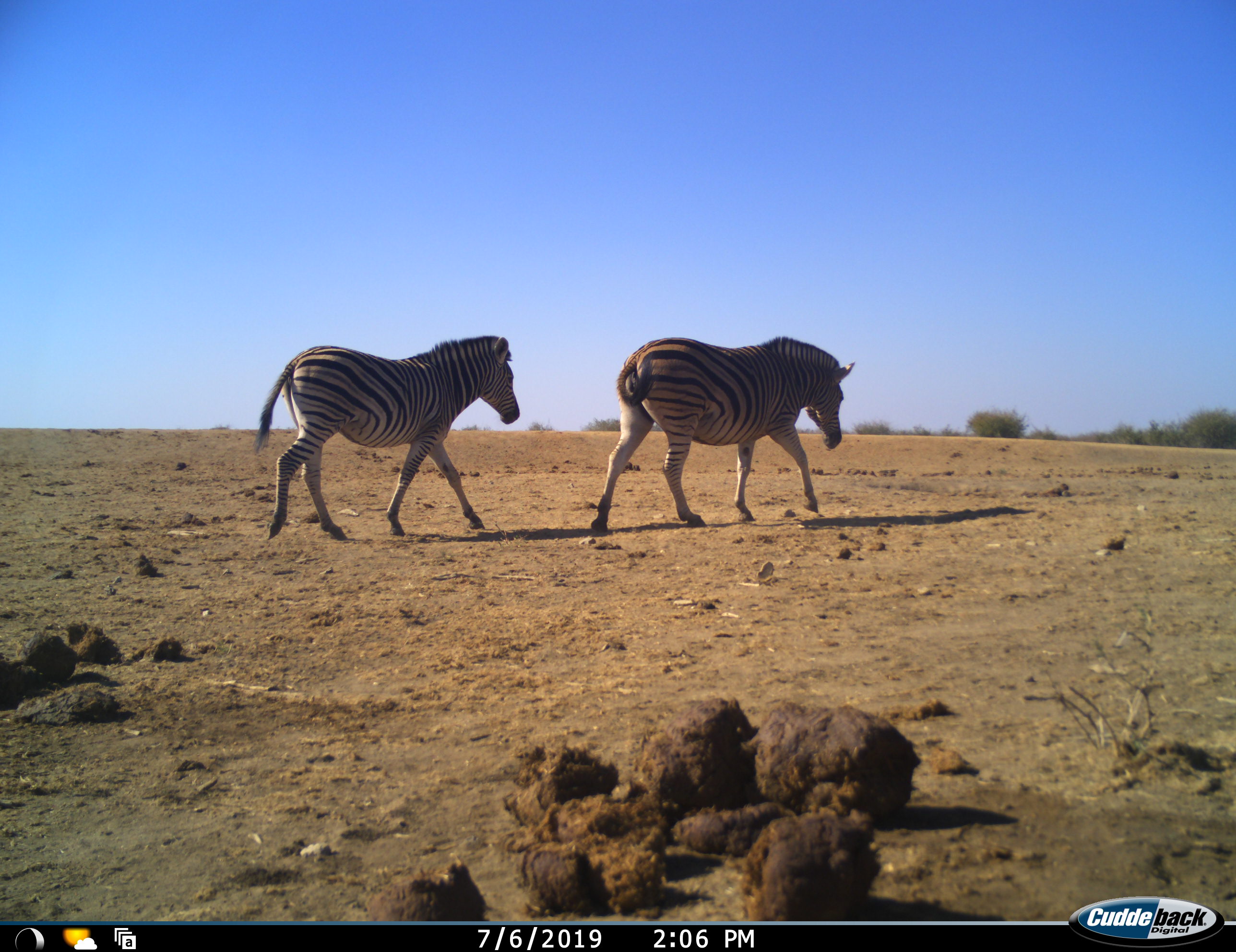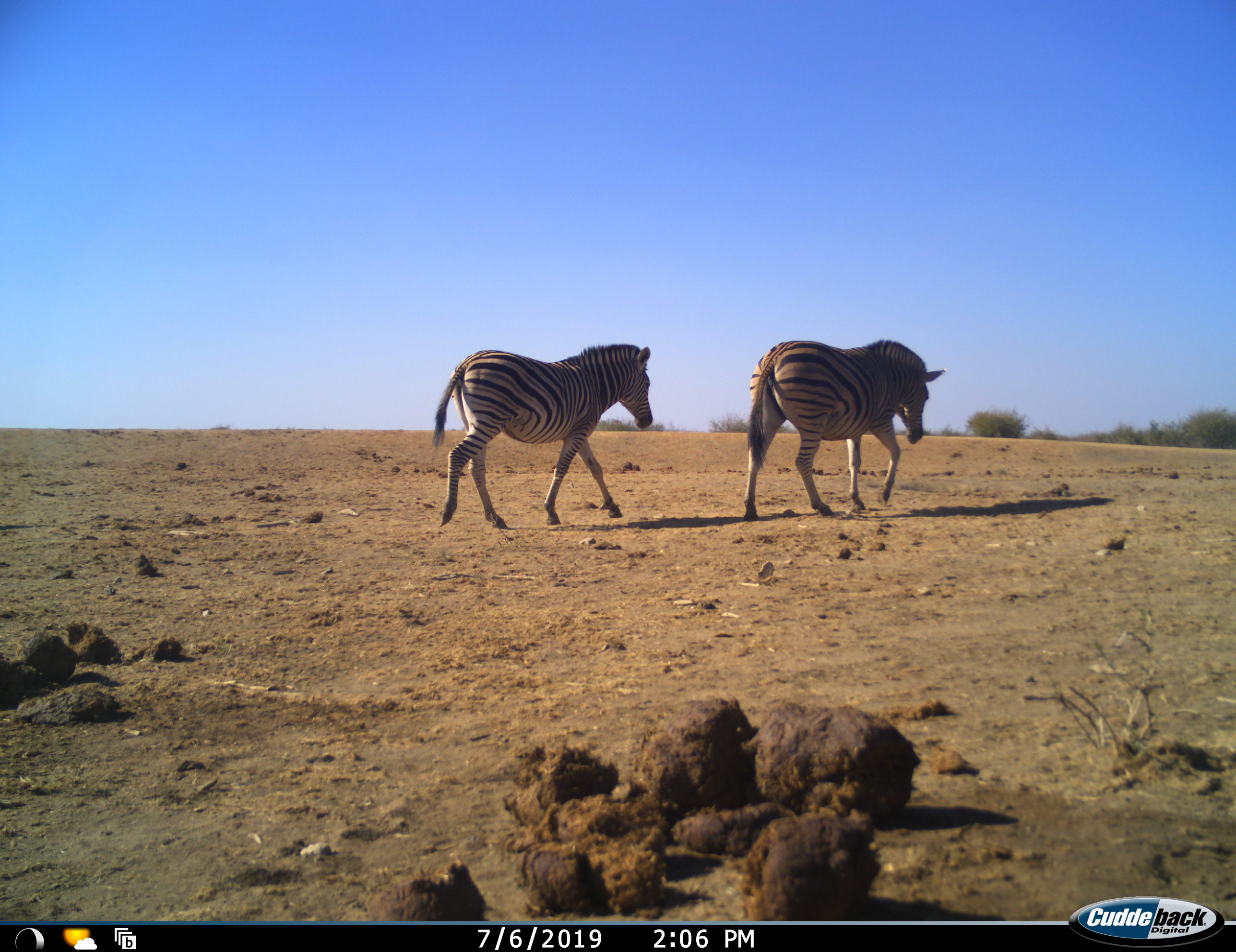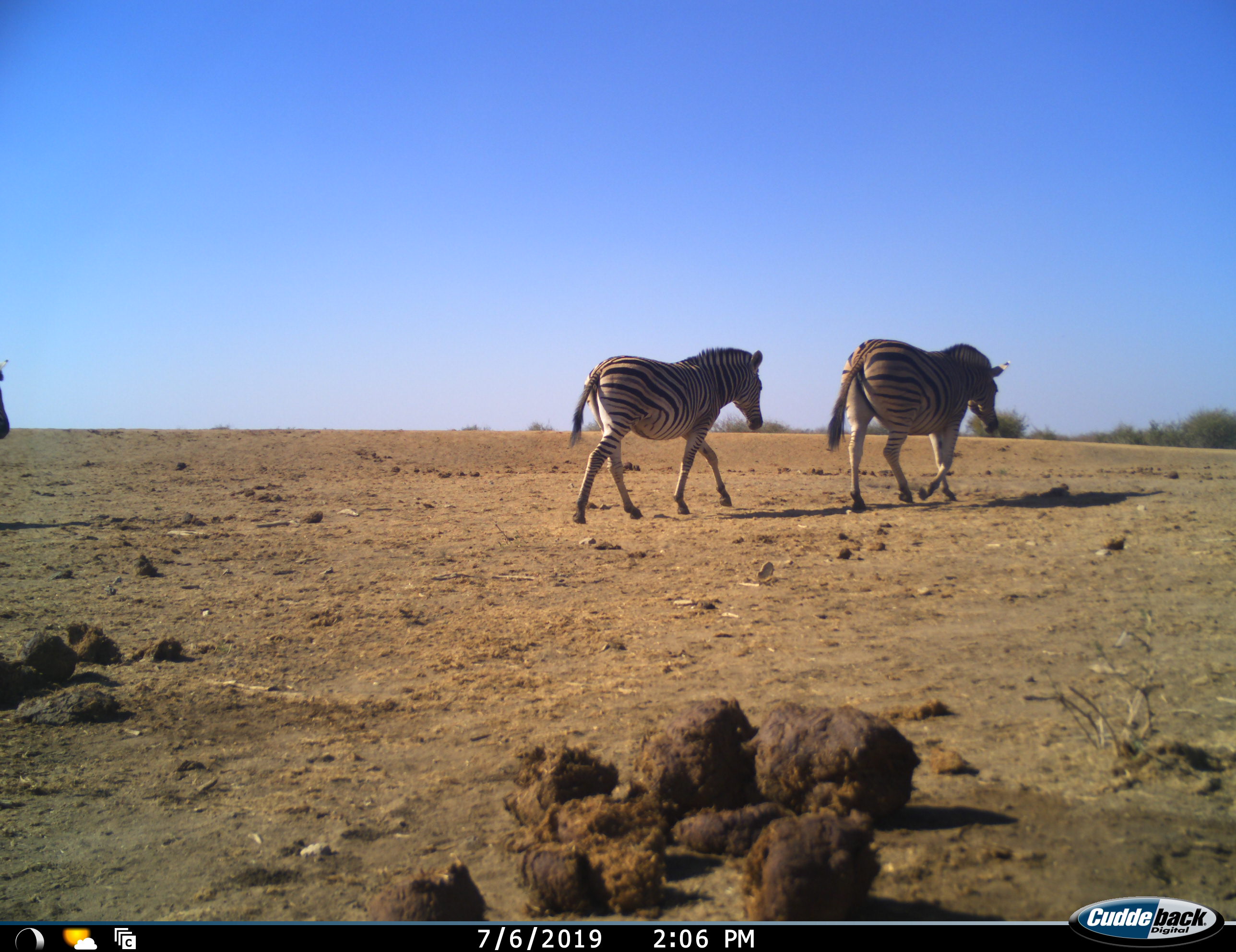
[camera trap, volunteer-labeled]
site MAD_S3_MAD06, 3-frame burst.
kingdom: Animalia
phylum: Chordata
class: Mammalia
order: Perissodactyla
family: Equidae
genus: Equus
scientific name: Equus quagga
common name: plains zebra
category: zebraplains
Zebraplains (plains zebra) (Equus quagga), count 3. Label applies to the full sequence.